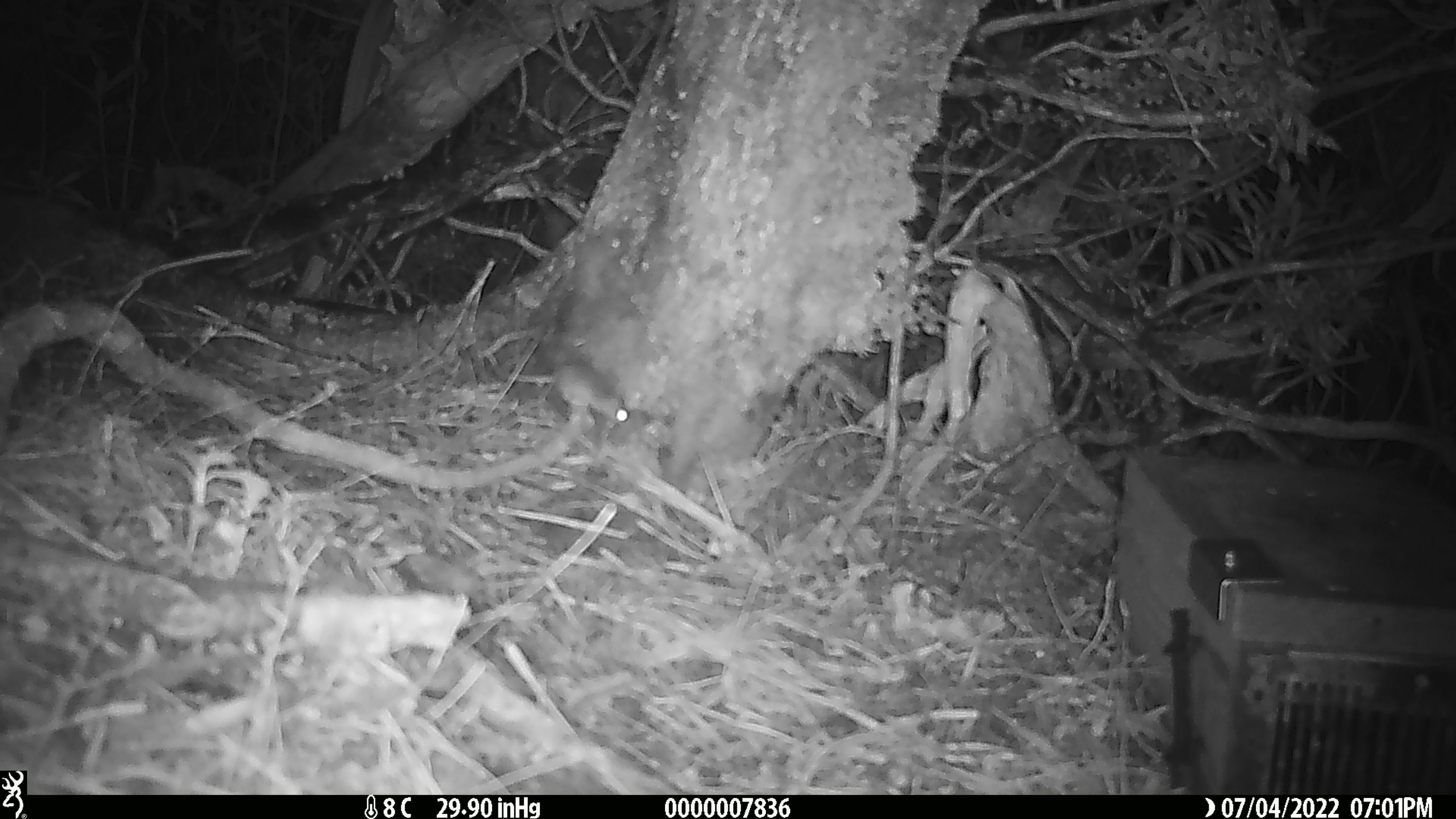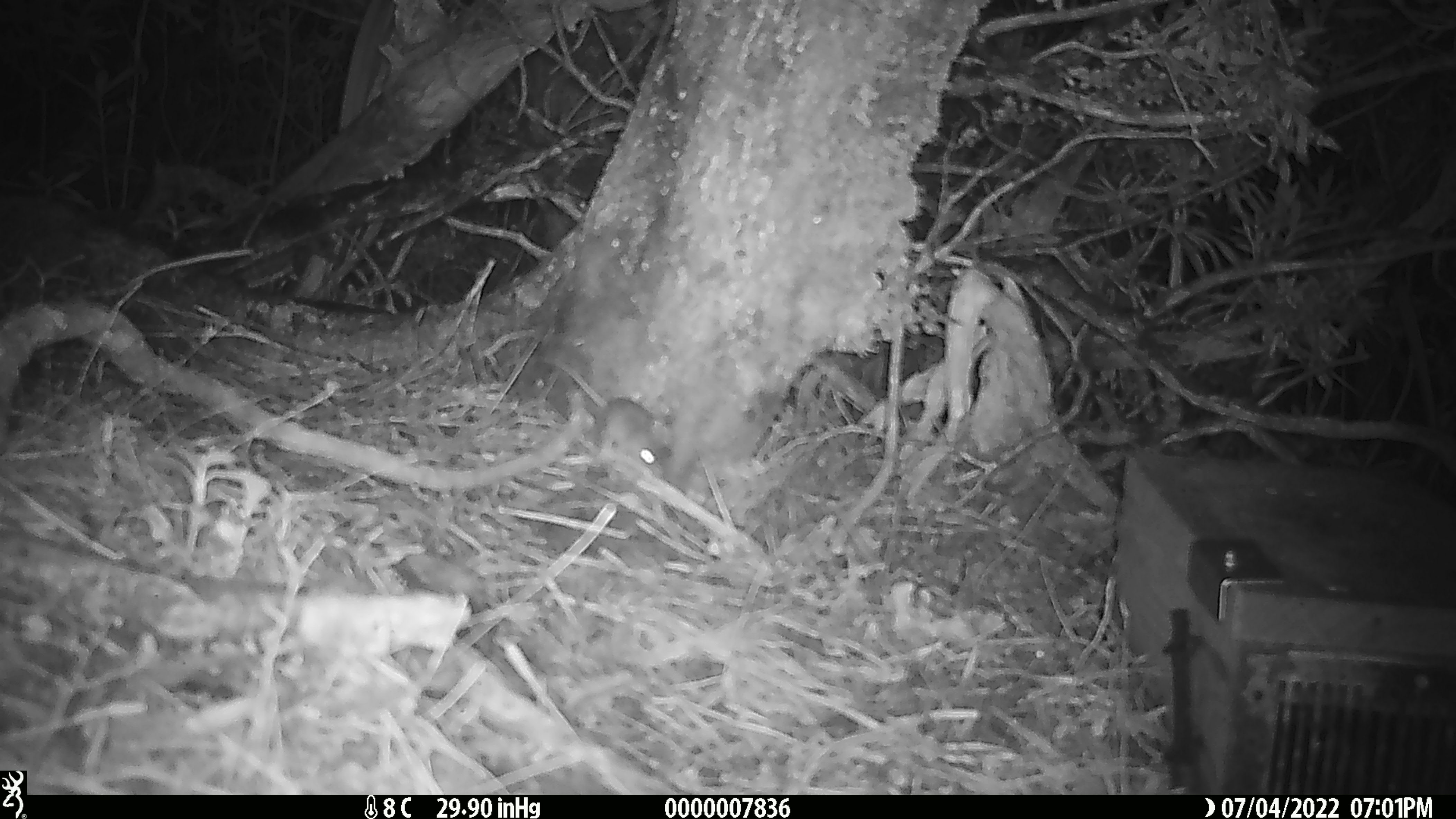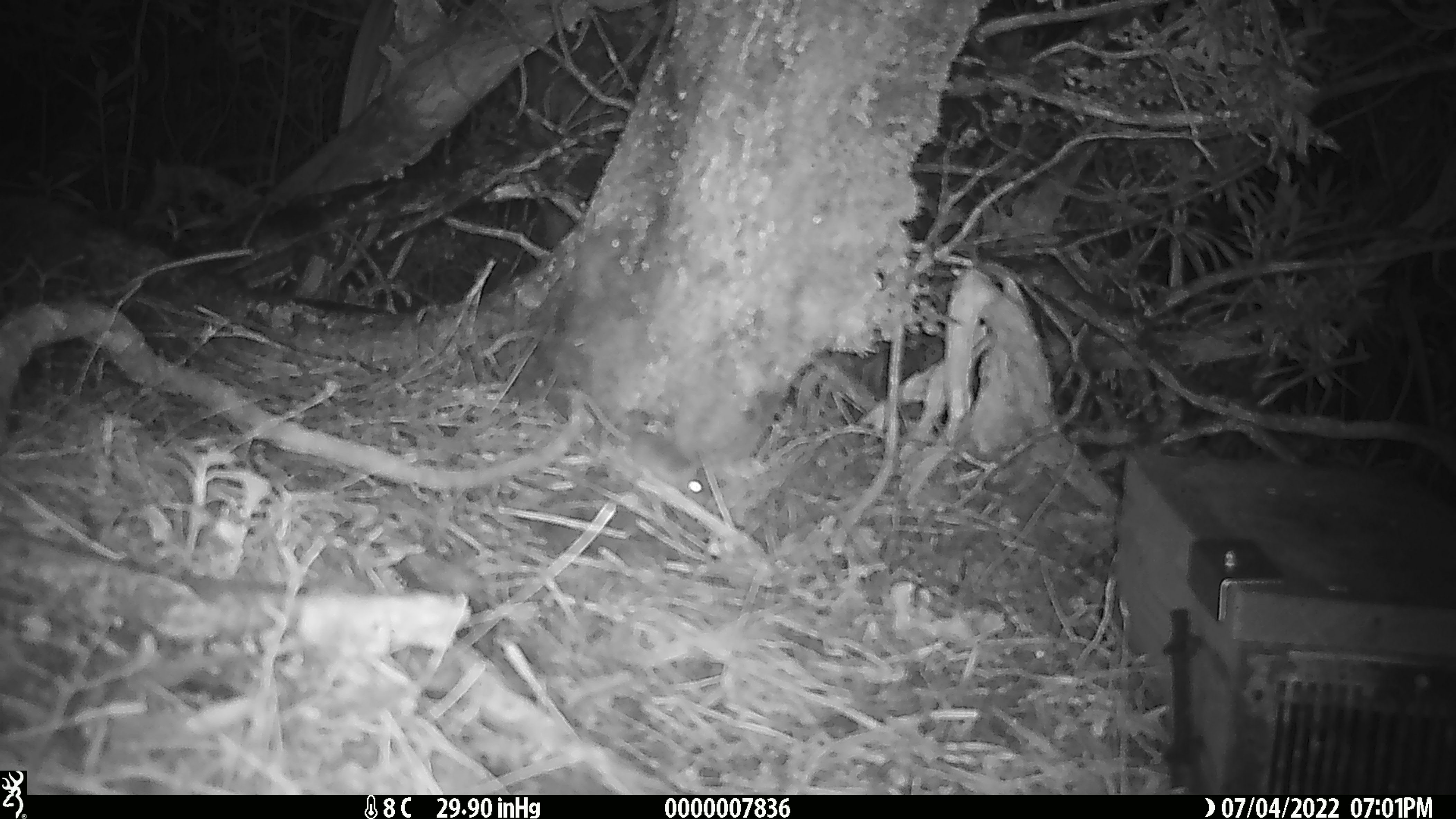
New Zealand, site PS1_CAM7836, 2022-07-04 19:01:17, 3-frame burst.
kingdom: Animalia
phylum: Chordata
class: Mammalia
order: Rodentia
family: Muridae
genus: Mus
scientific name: Mus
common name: mouse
Mouse (Mus).